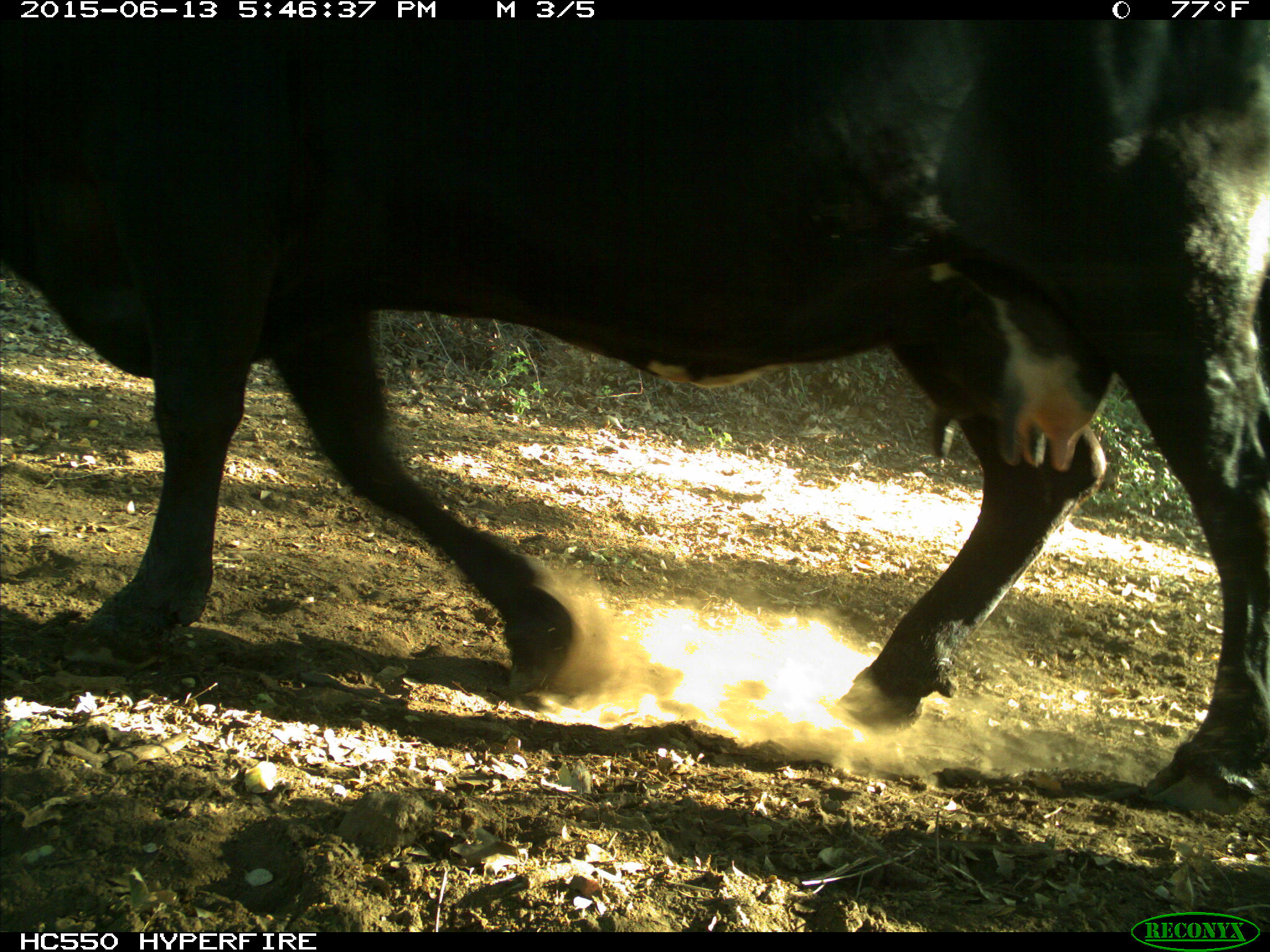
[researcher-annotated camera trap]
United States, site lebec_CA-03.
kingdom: Animalia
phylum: Chordata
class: Mammalia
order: Artiodactyla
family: Bovidae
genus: Bos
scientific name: Bos taurus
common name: domestic cow